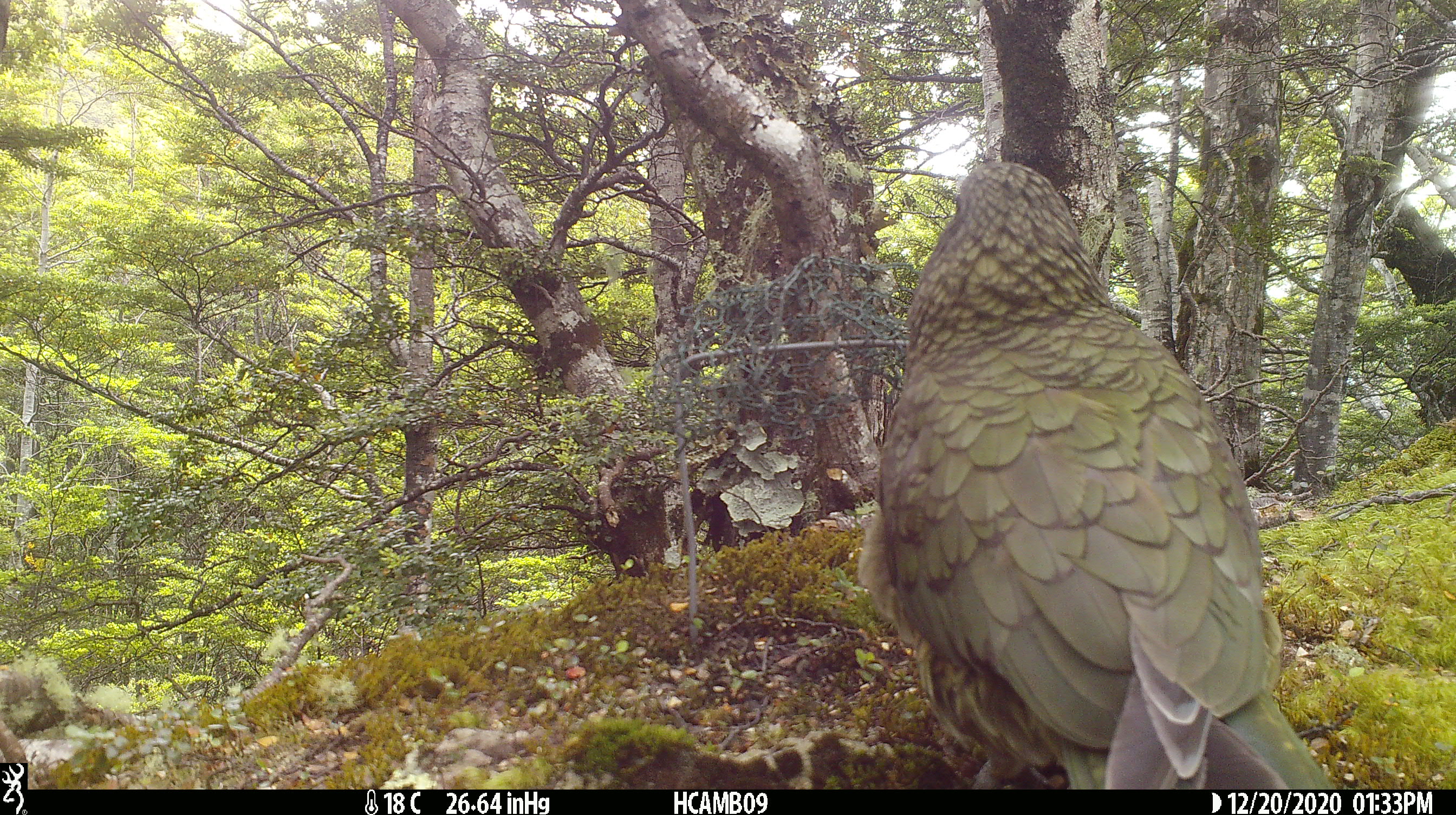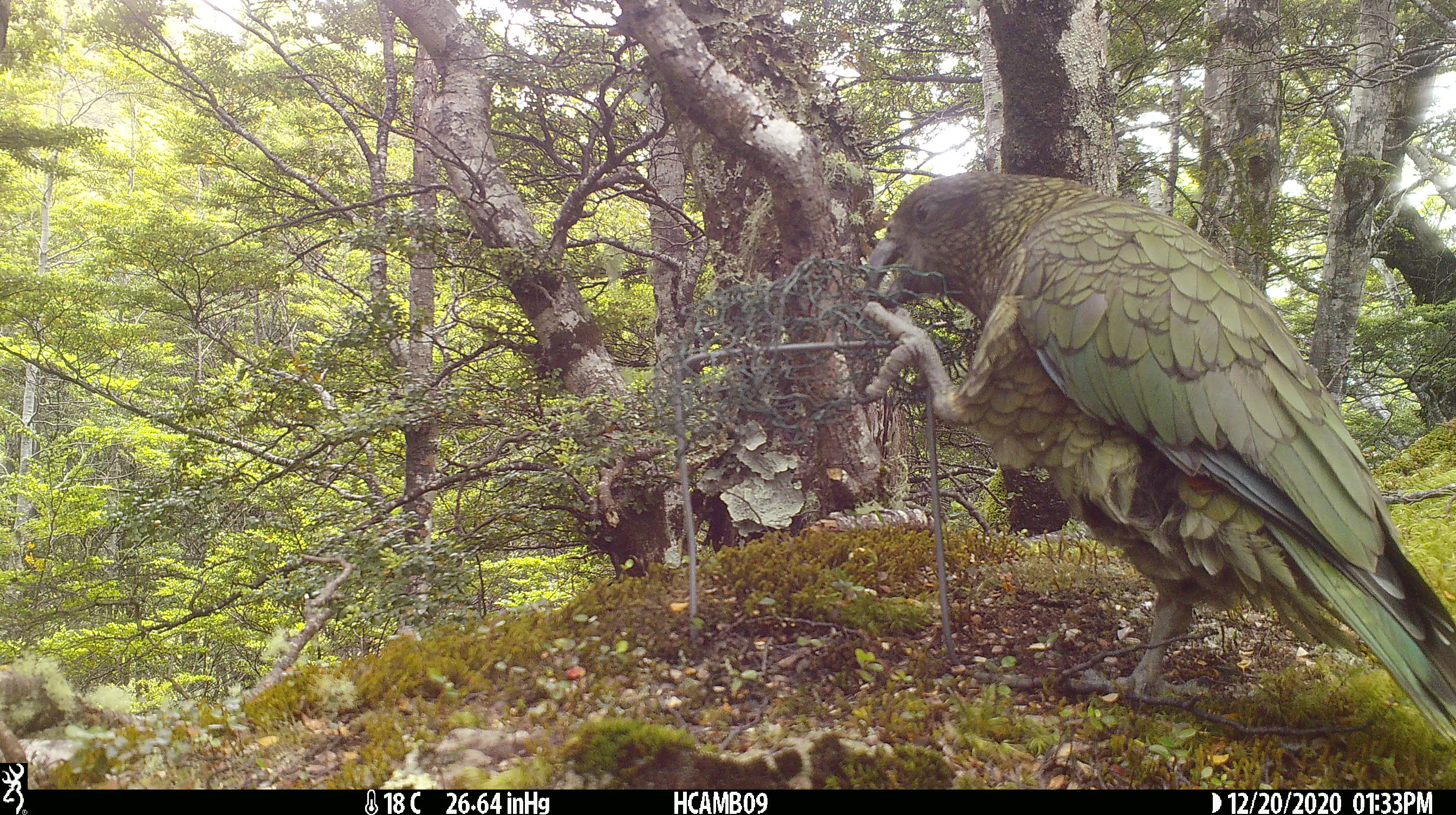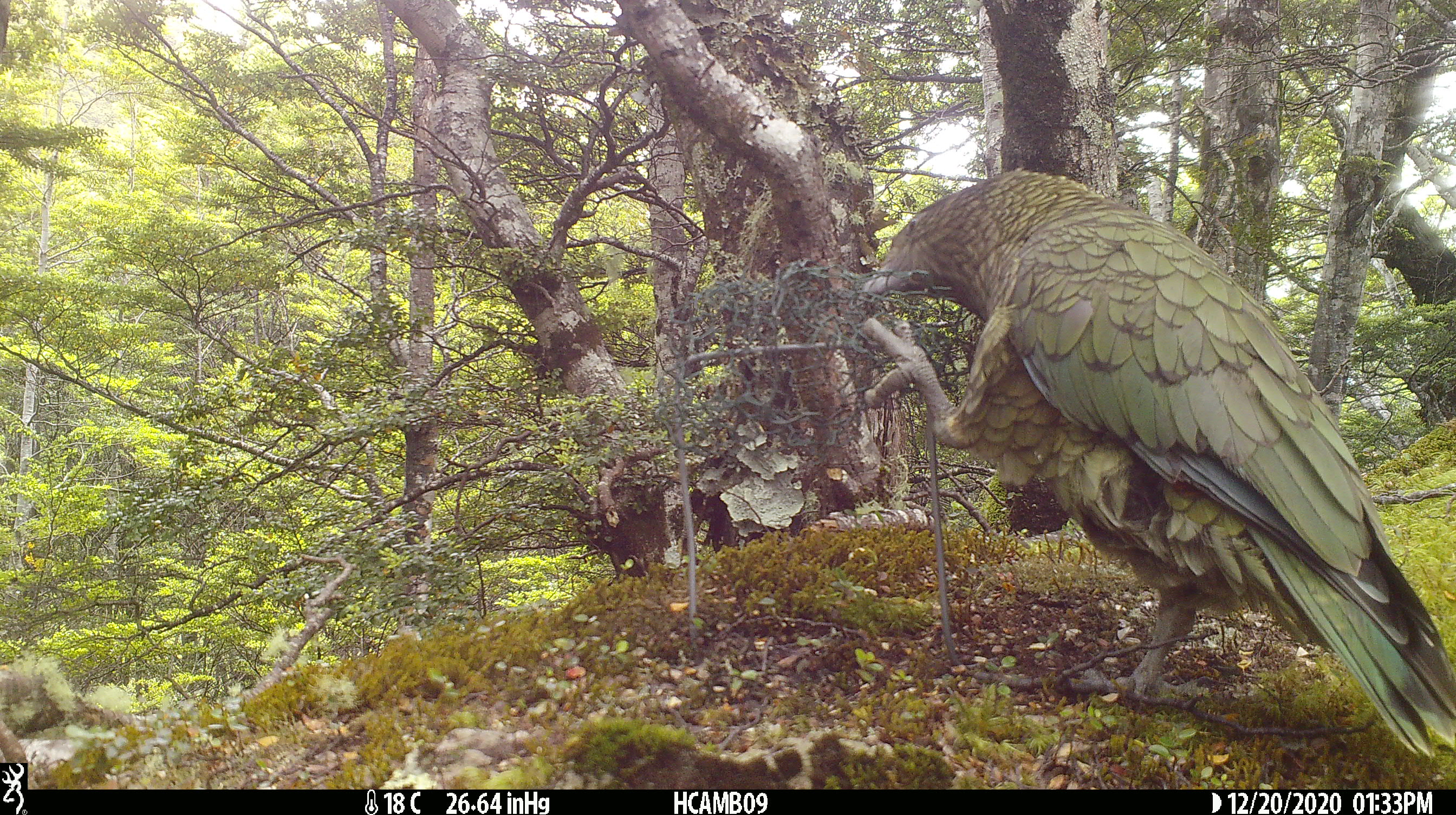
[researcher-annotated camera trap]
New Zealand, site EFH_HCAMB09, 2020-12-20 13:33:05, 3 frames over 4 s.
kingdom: Animalia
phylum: Chordata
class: Aves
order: Psittaciformes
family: Strigopidae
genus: Nestor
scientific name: Nestor notabilis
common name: kea